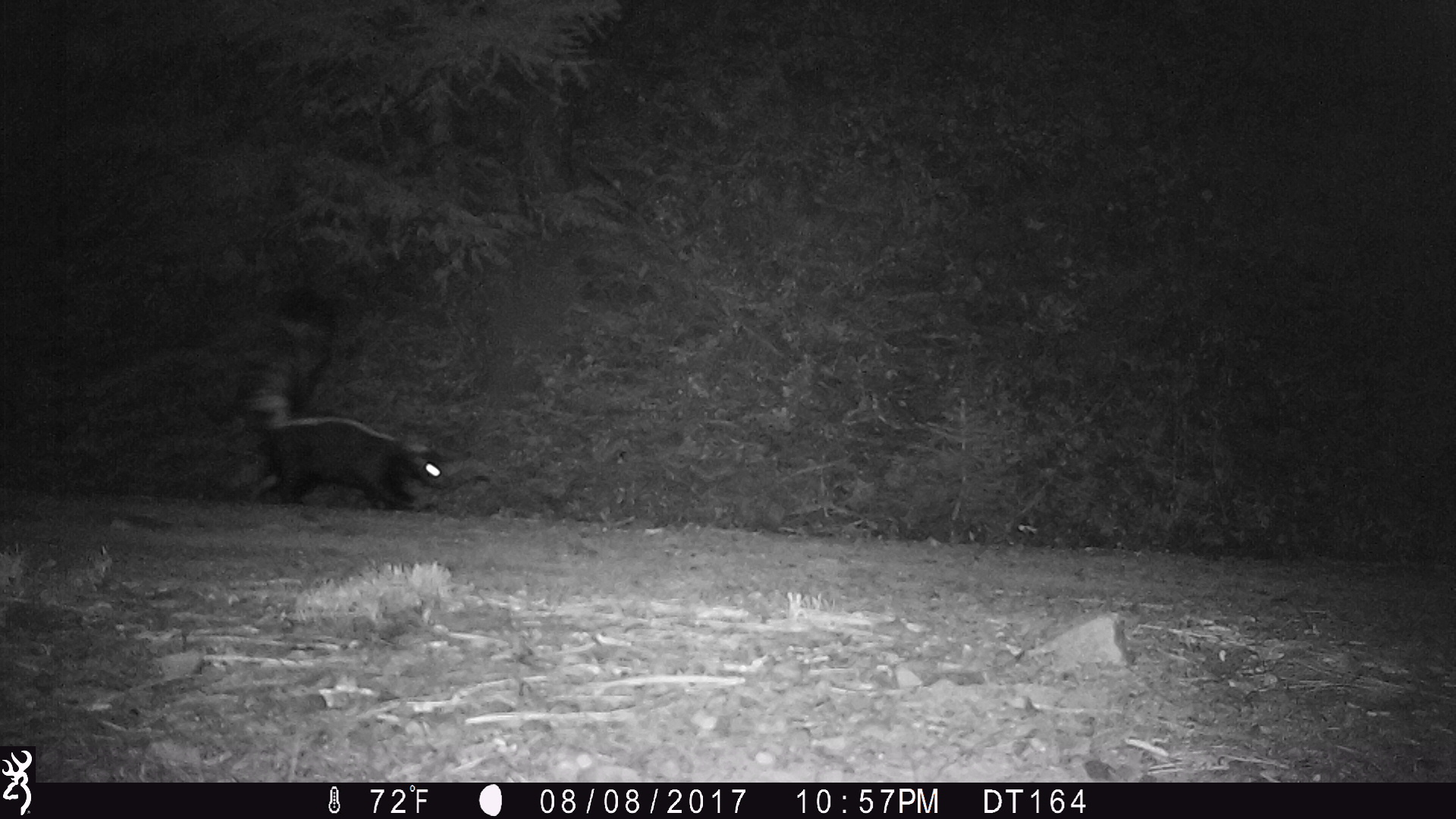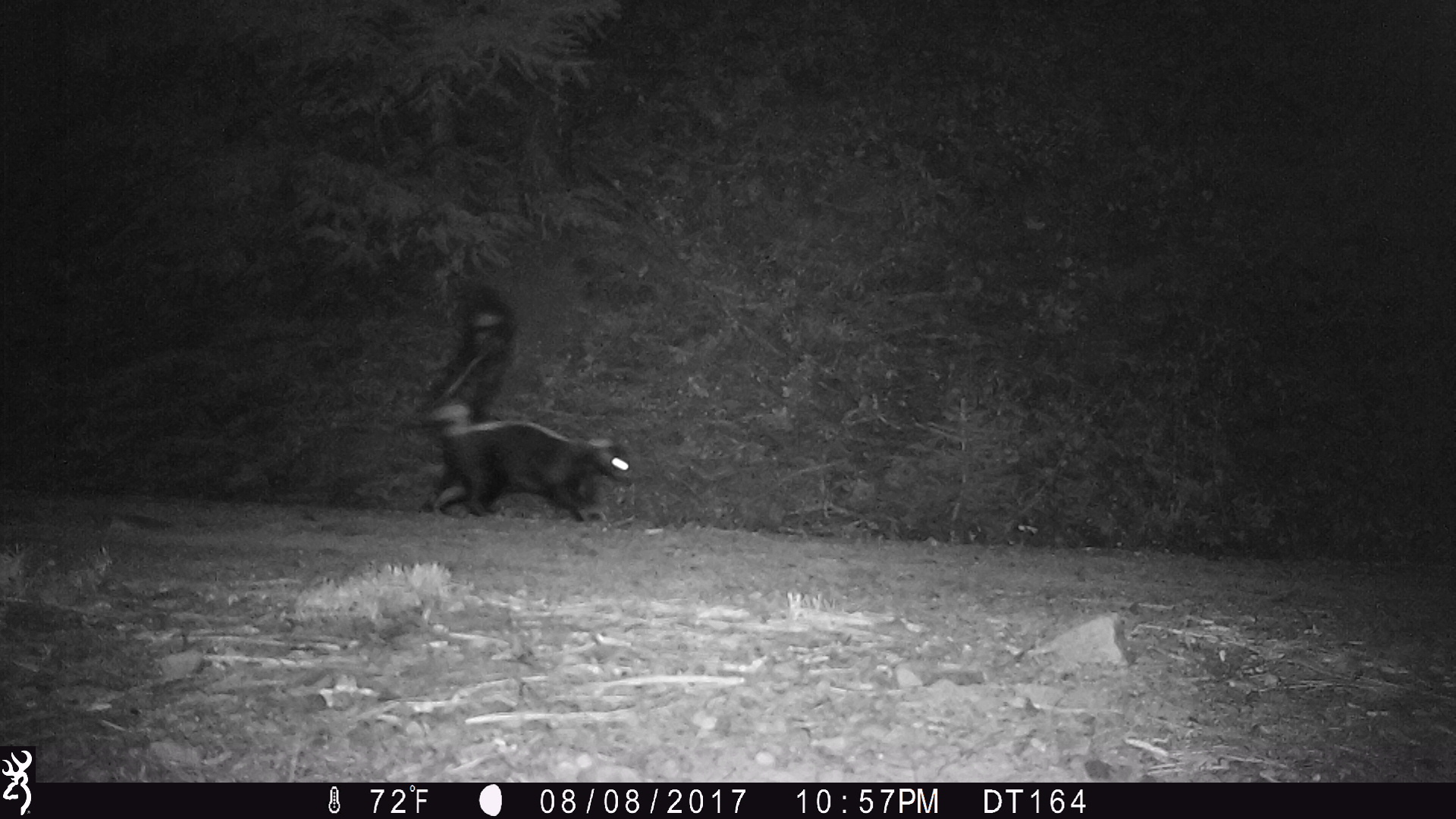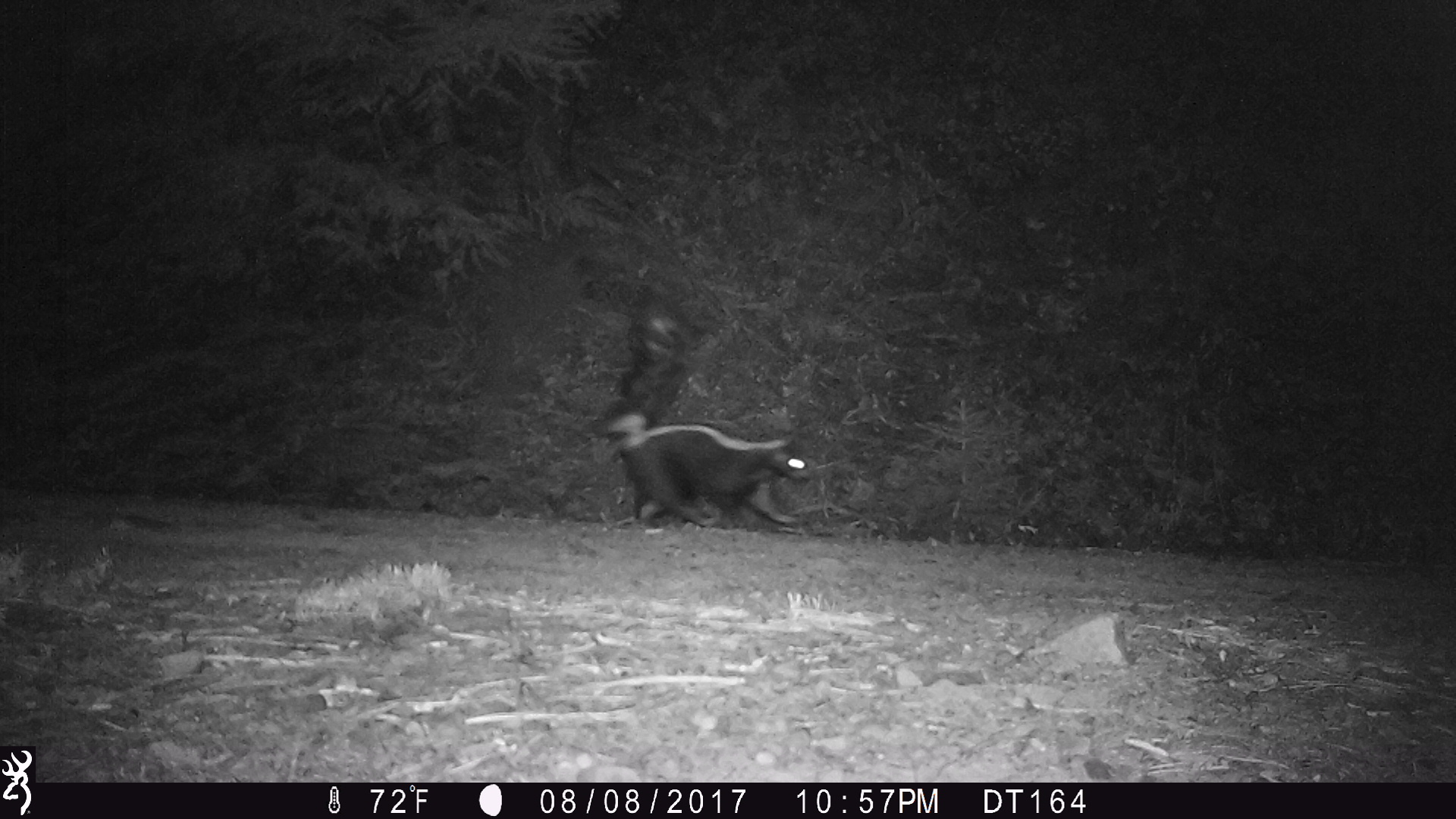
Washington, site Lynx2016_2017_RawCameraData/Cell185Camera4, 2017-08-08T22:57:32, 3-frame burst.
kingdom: Animalia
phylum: Chordata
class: Mammalia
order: Carnivora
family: Mephitidae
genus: Mephitis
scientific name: Mephitis mephitis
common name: striped skunk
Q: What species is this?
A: Mephitis mephitis (striped skunk).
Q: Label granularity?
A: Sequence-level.